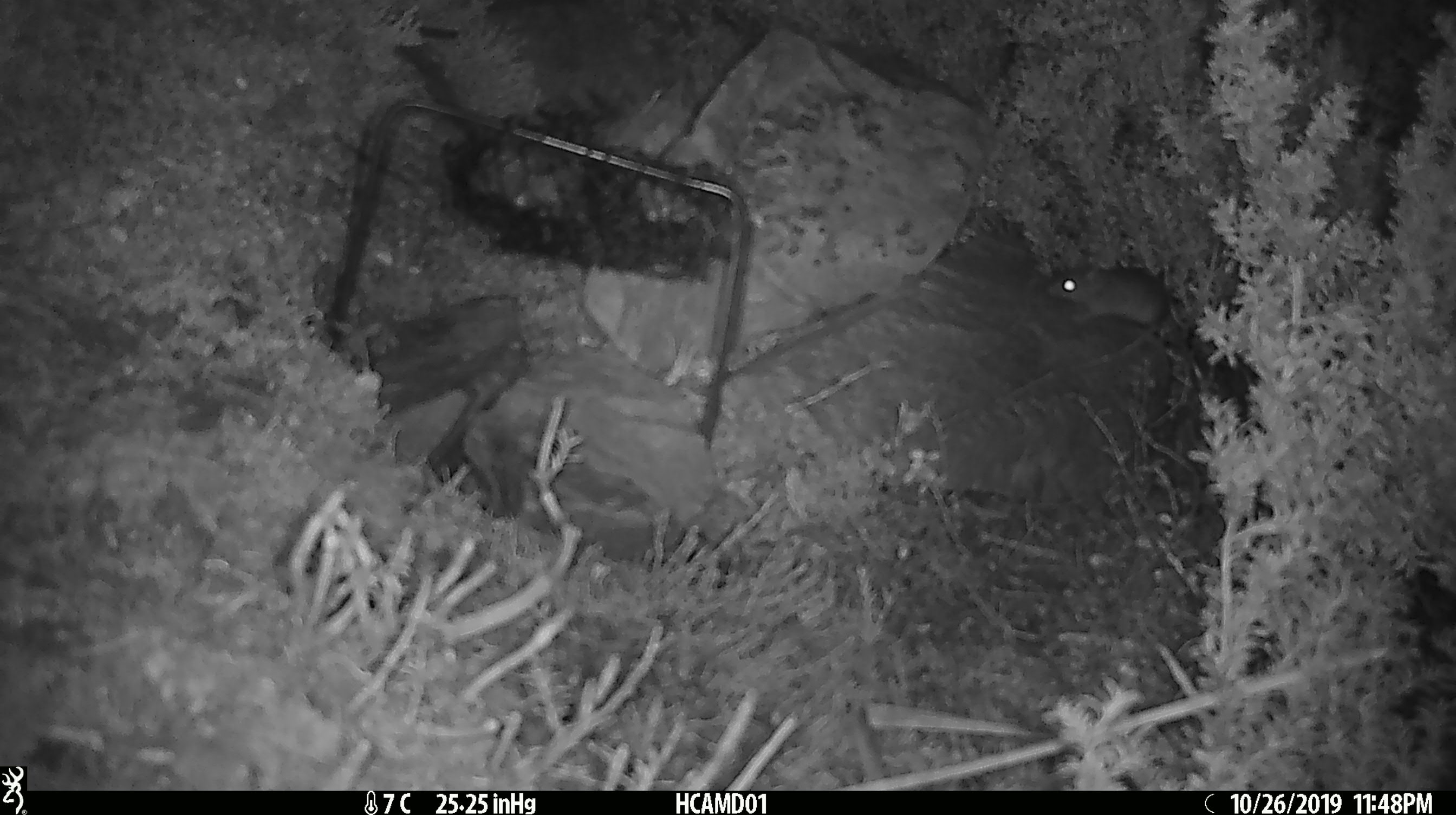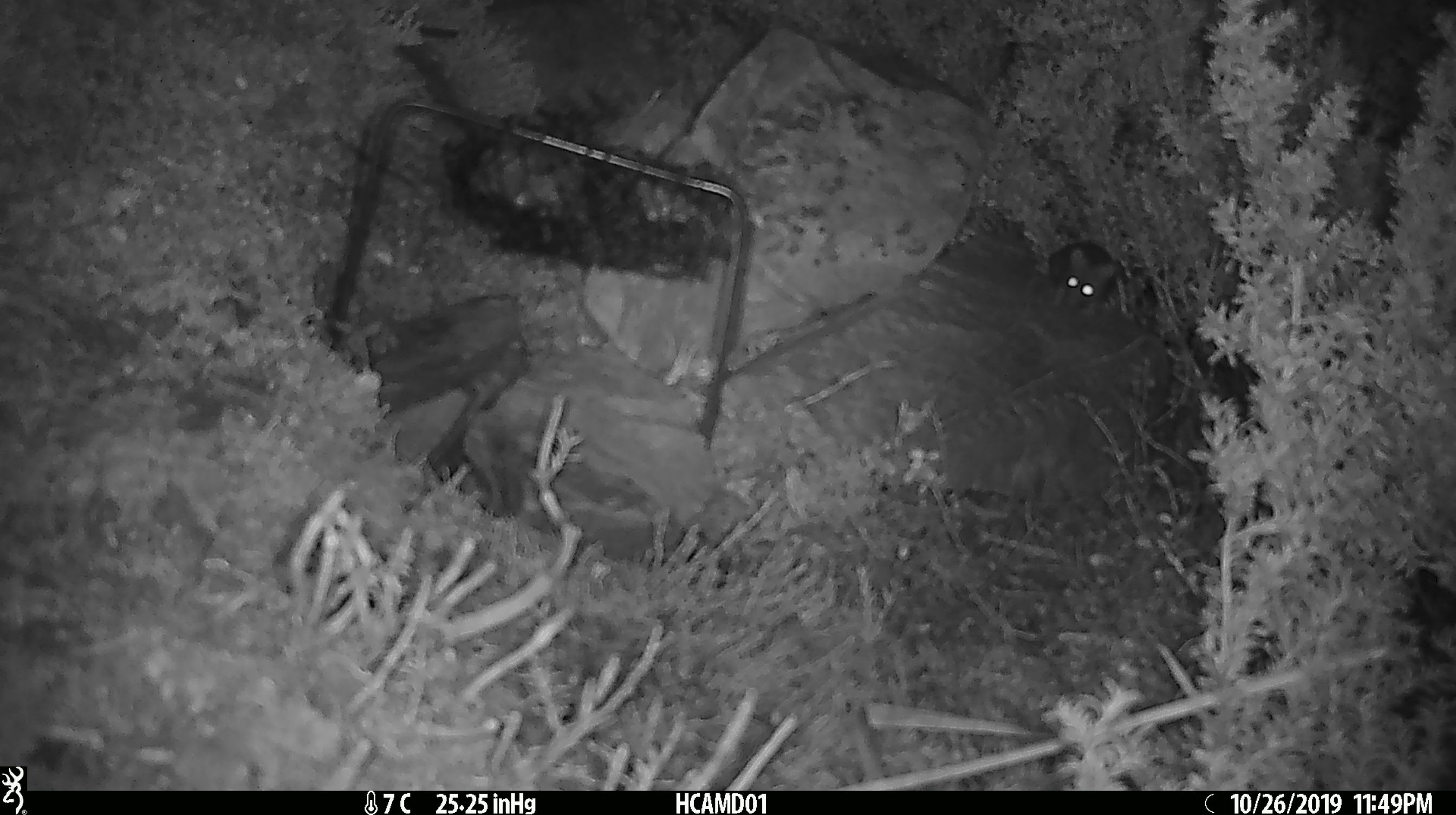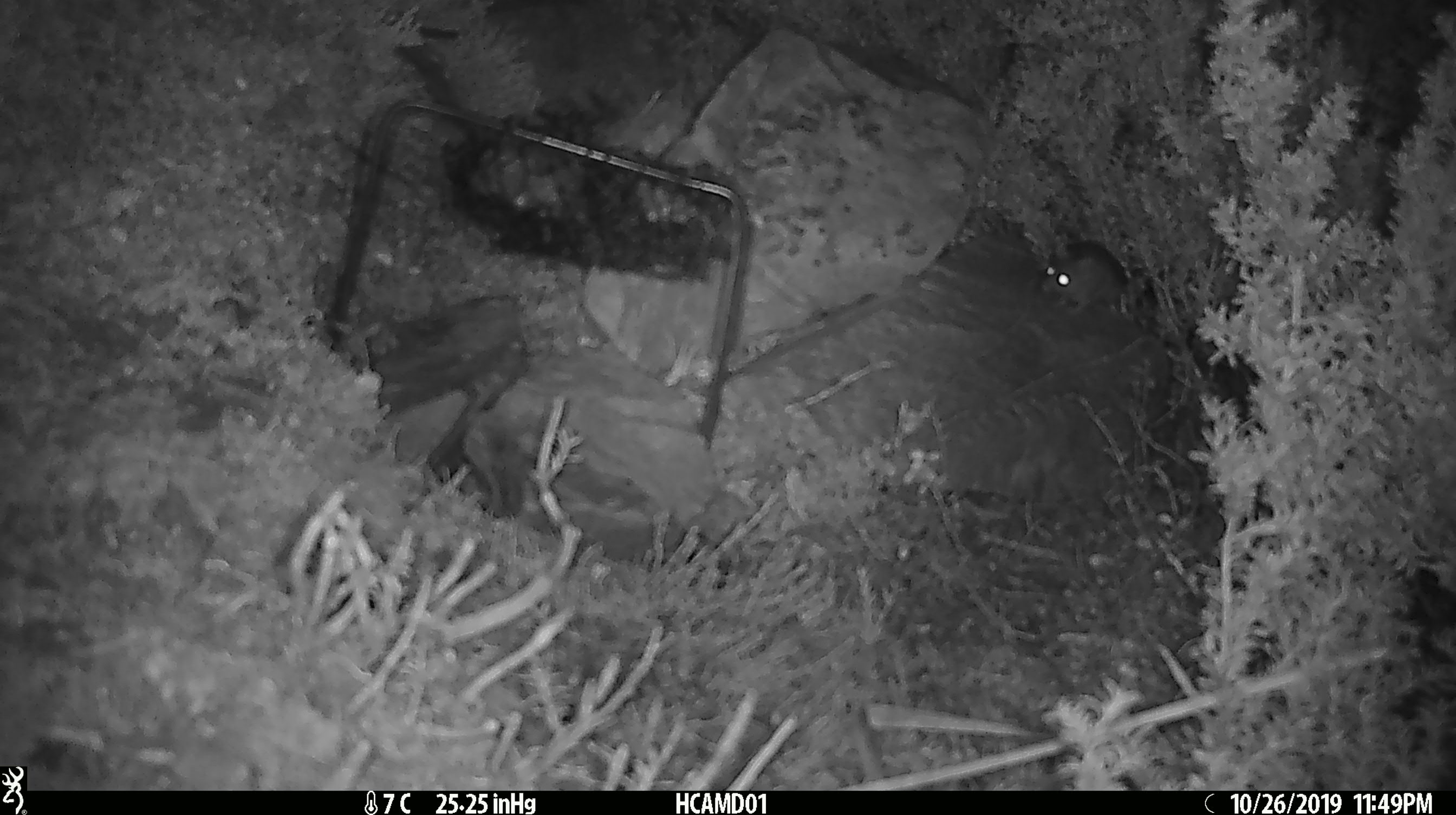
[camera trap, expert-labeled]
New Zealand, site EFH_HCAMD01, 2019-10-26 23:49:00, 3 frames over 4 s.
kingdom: Animalia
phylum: Chordata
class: Mammalia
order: Rodentia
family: Muridae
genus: Mus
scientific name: Mus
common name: mouse